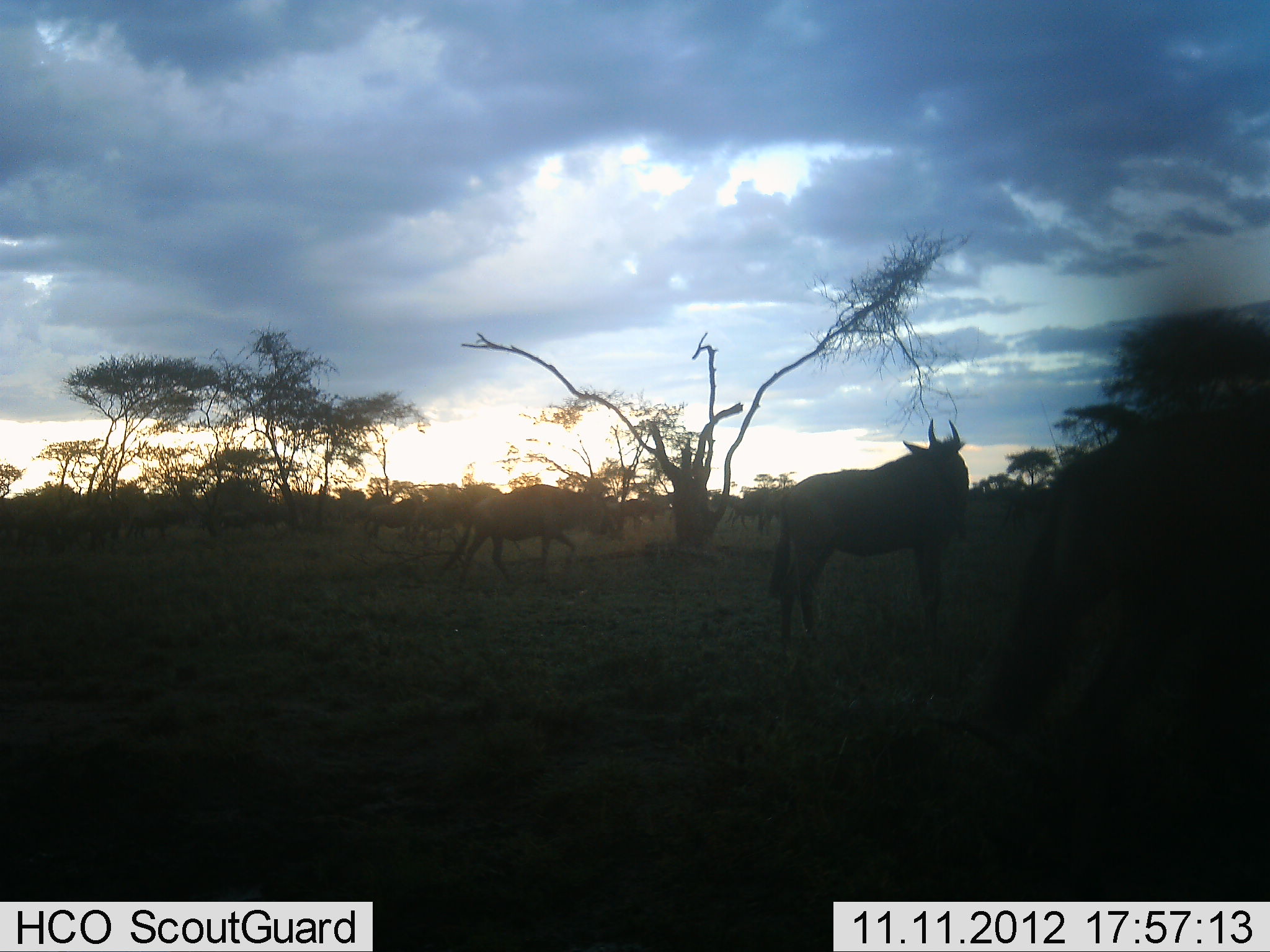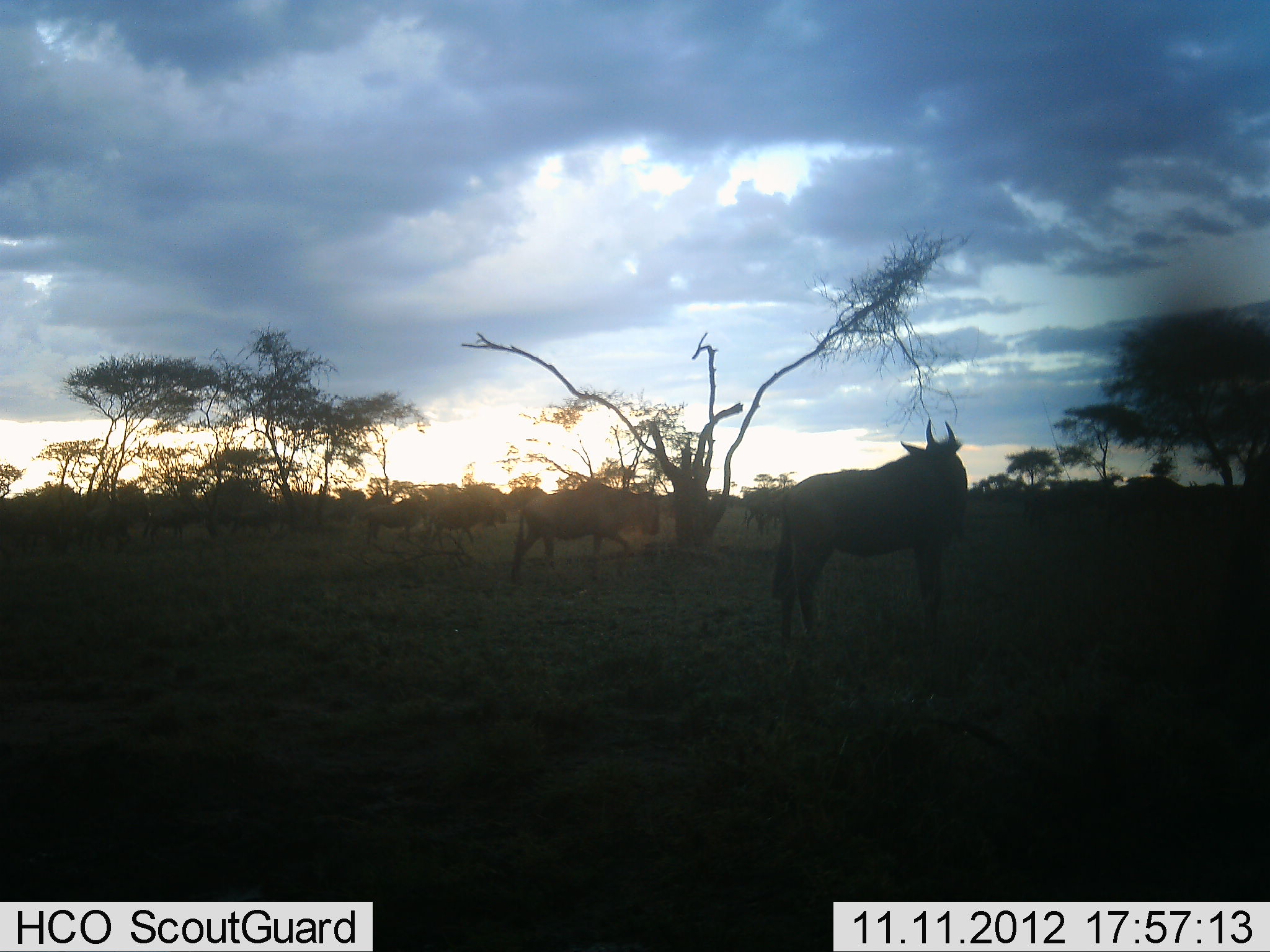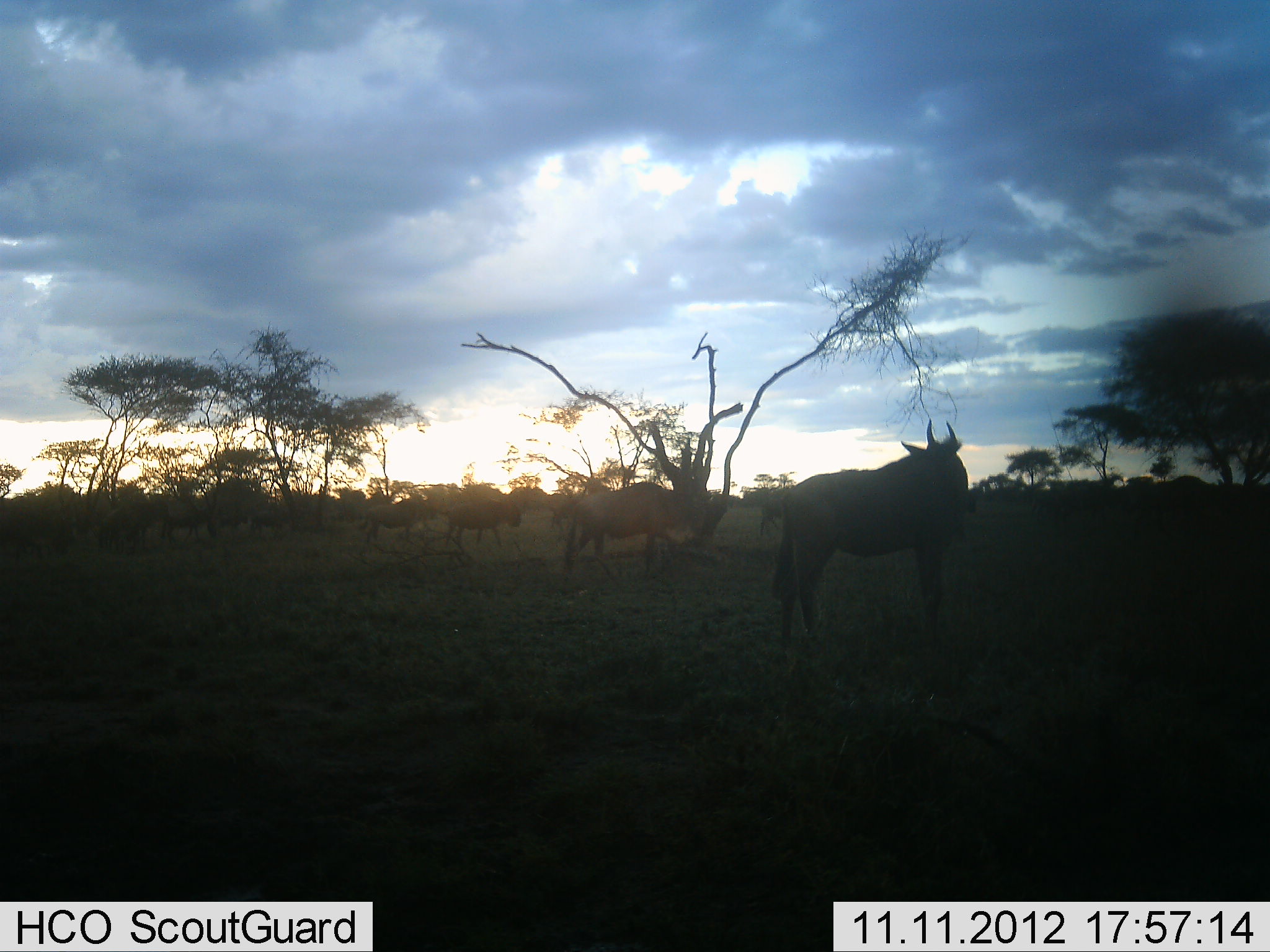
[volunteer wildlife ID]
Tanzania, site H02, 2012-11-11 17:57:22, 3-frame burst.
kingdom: Animalia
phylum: Chordata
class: Mammalia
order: Artiodactyla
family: Bovidae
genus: Connochaetes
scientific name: Connochaetes taurinus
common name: blue wildebeest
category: wildebeest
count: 11-50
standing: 70%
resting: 0%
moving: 90%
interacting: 10%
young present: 0%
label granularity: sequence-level